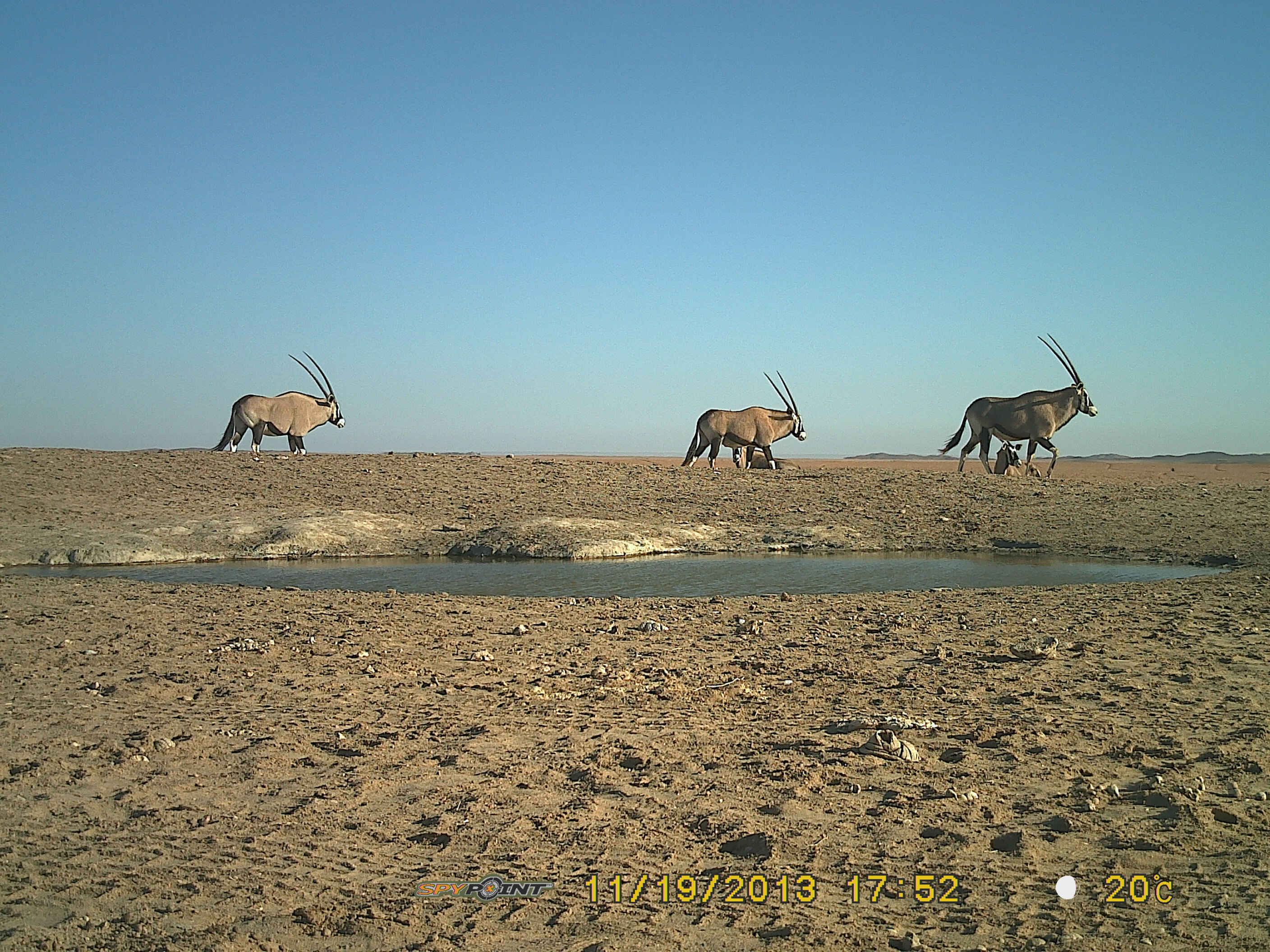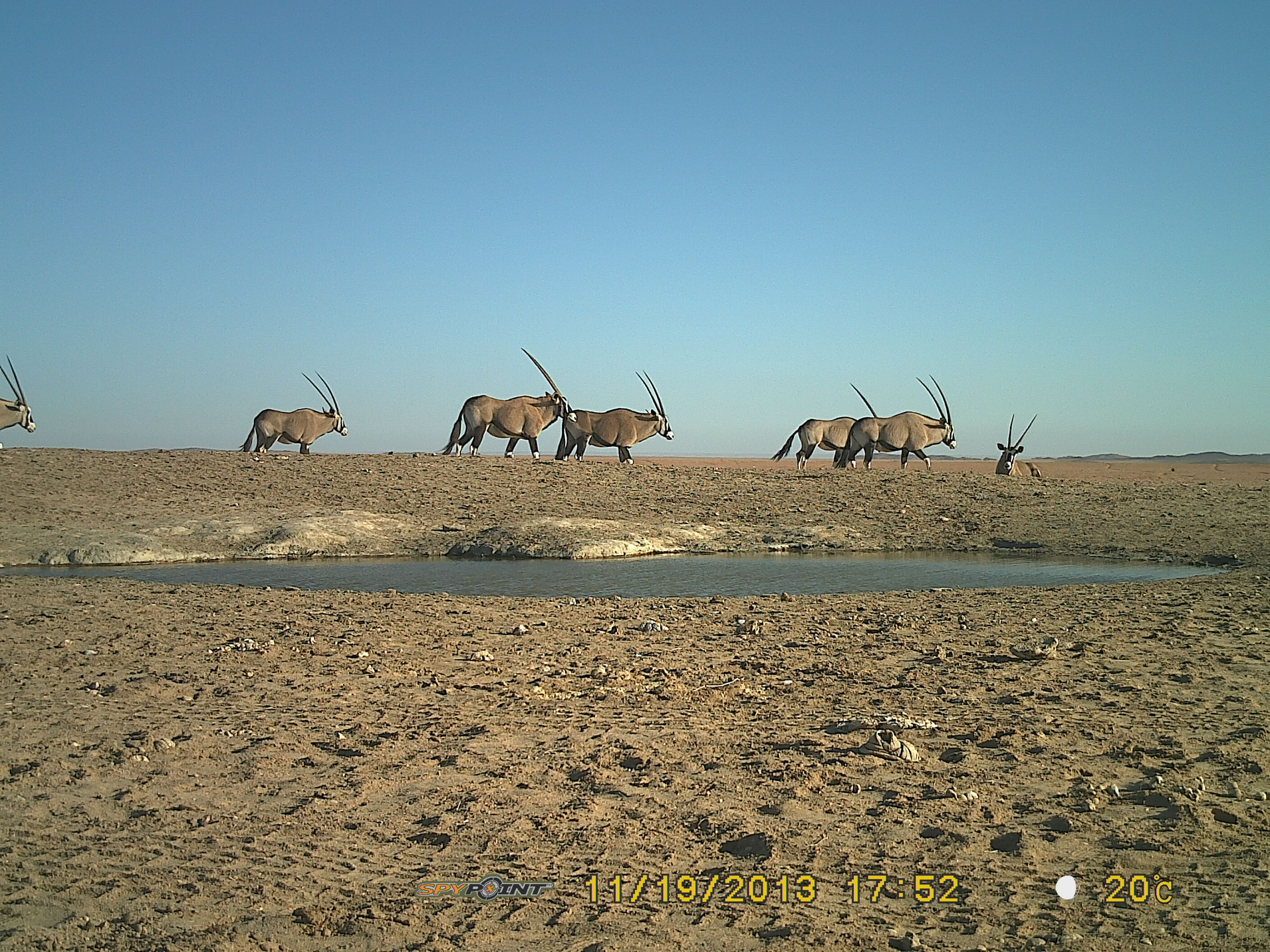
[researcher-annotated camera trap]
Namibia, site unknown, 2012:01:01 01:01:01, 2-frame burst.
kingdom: Animalia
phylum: Chordata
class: Mammalia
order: Artiodactyla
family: Bovidae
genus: Oryx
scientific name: Oryx gazella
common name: gemsbok